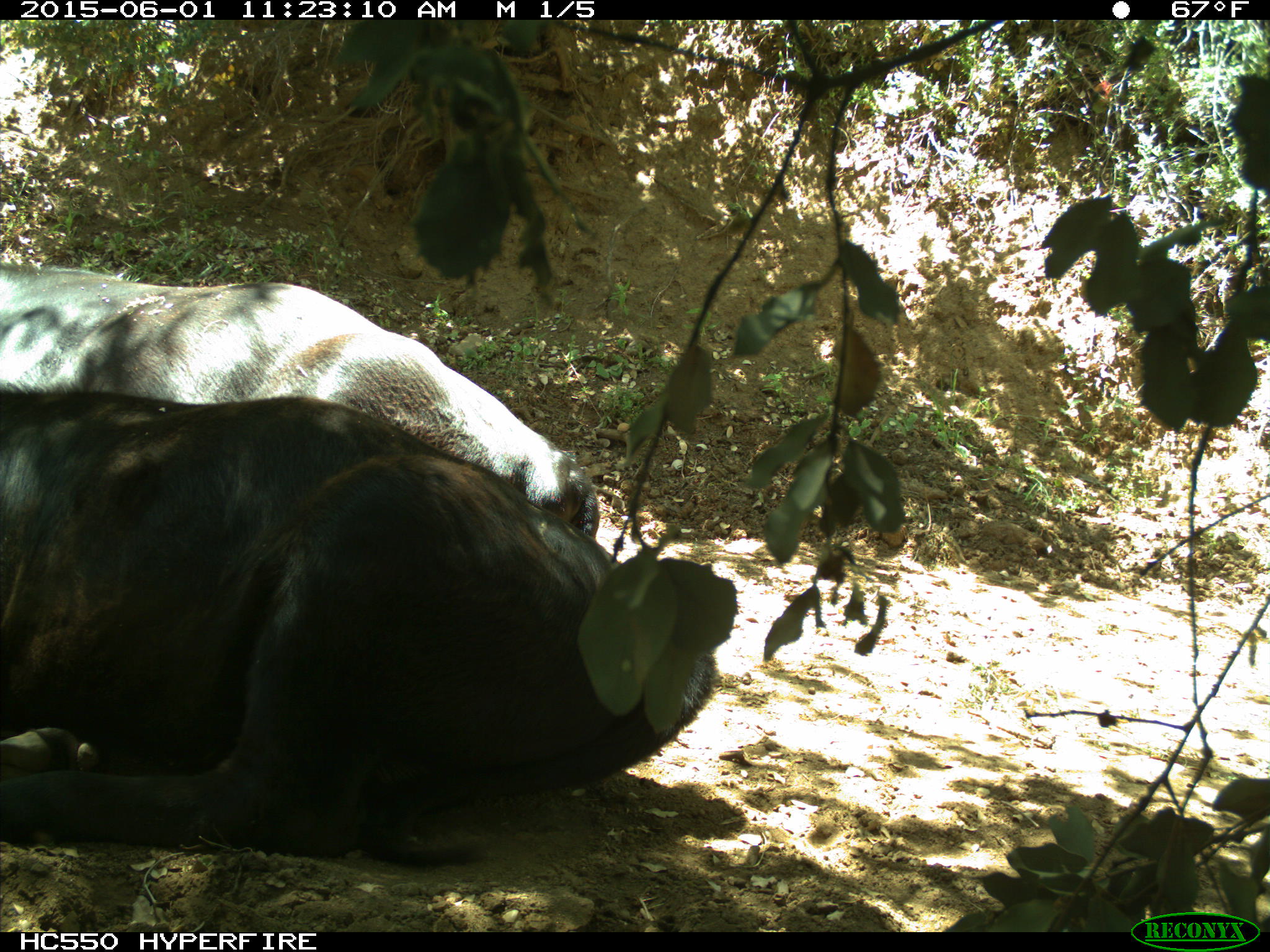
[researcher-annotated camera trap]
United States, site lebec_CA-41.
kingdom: Animalia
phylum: Chordata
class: Mammalia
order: Artiodactyla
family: Bovidae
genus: Bos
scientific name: Bos taurus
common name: domestic cow